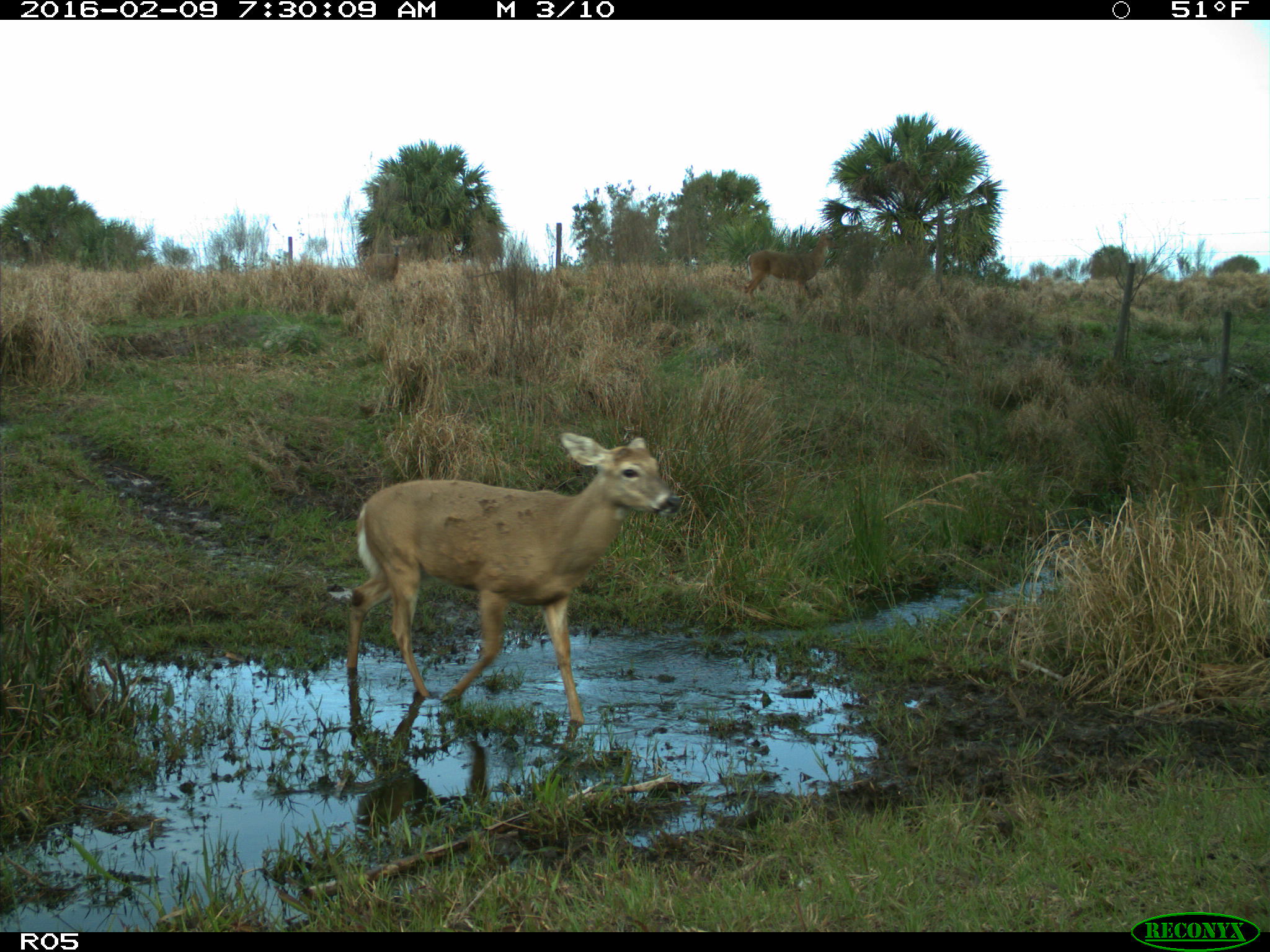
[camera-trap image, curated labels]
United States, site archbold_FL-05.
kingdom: Animalia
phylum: Chordata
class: Mammalia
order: Artiodactyla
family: Cervidae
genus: Odocoileus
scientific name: Odocoileus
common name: deer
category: unidentified deer